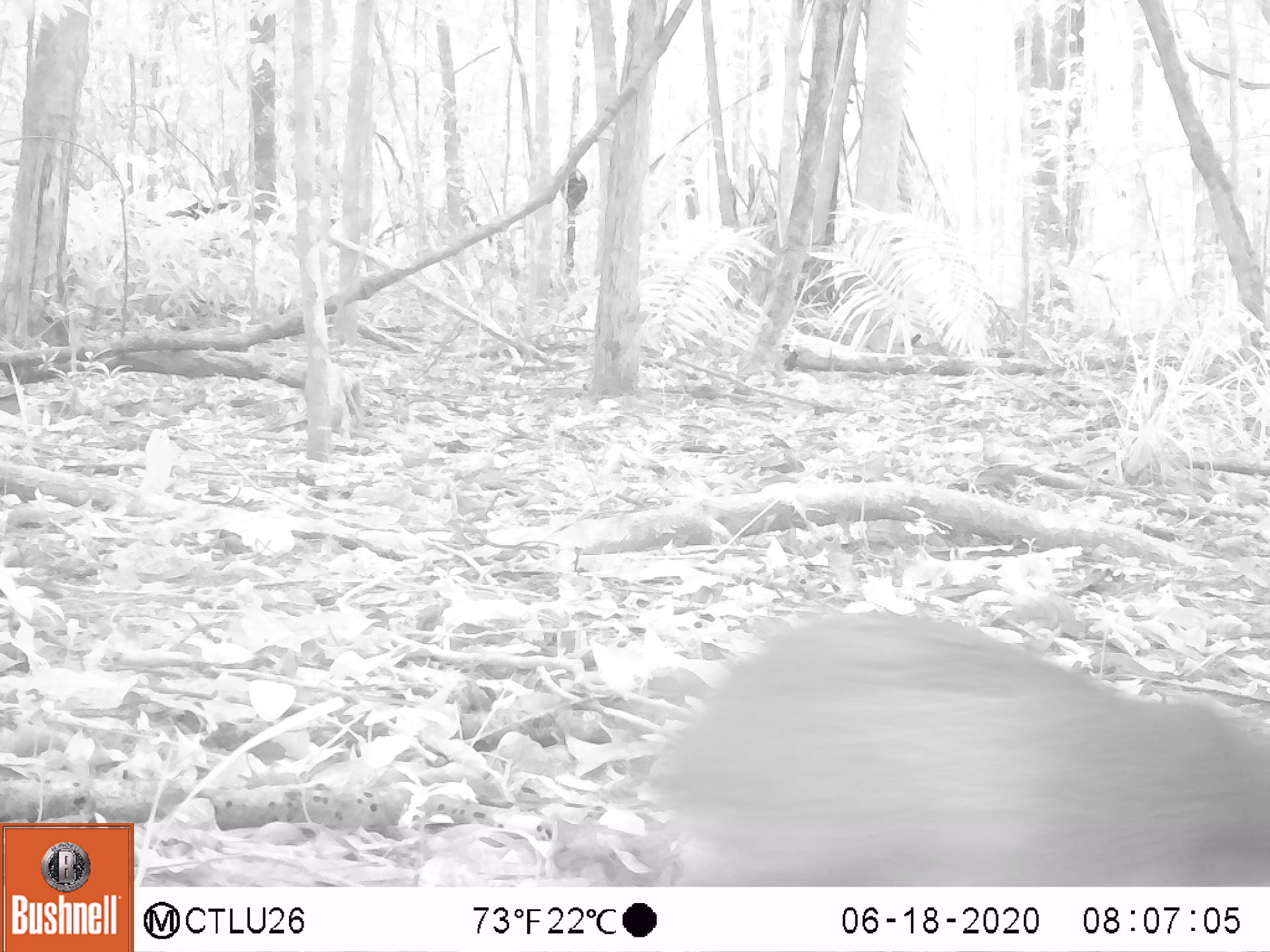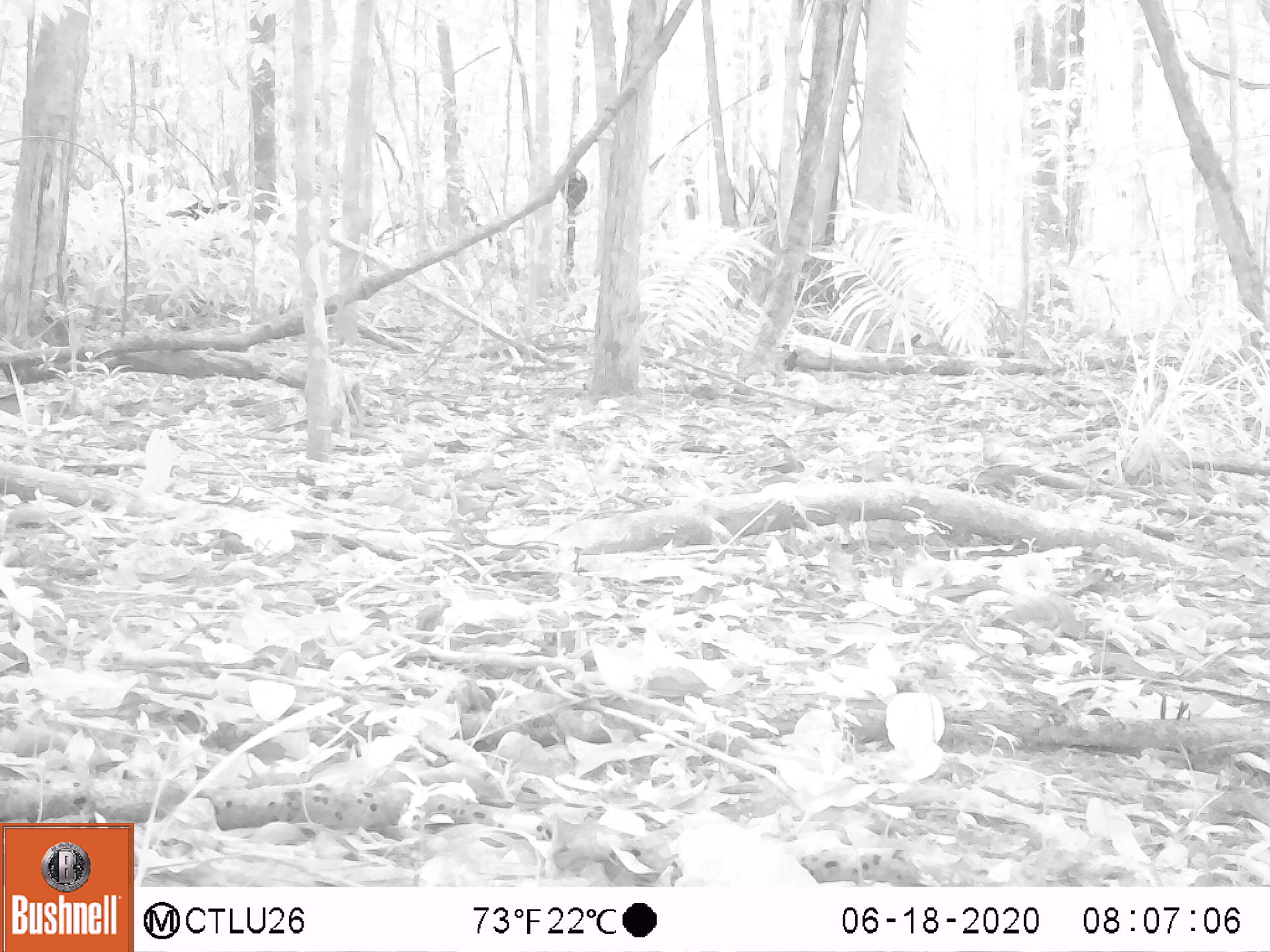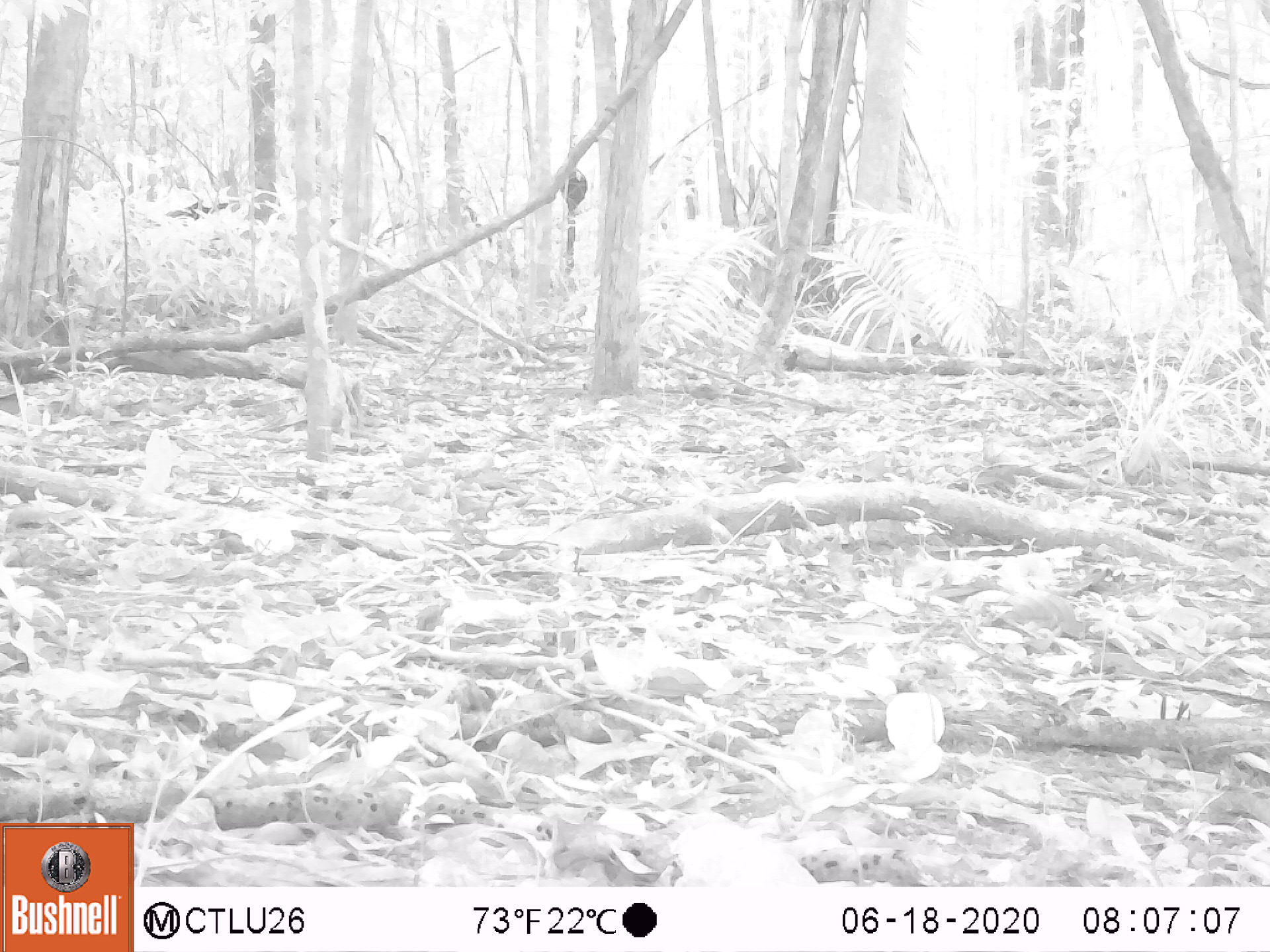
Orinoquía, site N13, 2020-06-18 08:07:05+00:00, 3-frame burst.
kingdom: Animalia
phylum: Chordata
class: Mammalia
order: Rodentia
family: Dasyproctidae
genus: Dasyprocta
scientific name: Dasyprocta fuliginosa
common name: black agouti